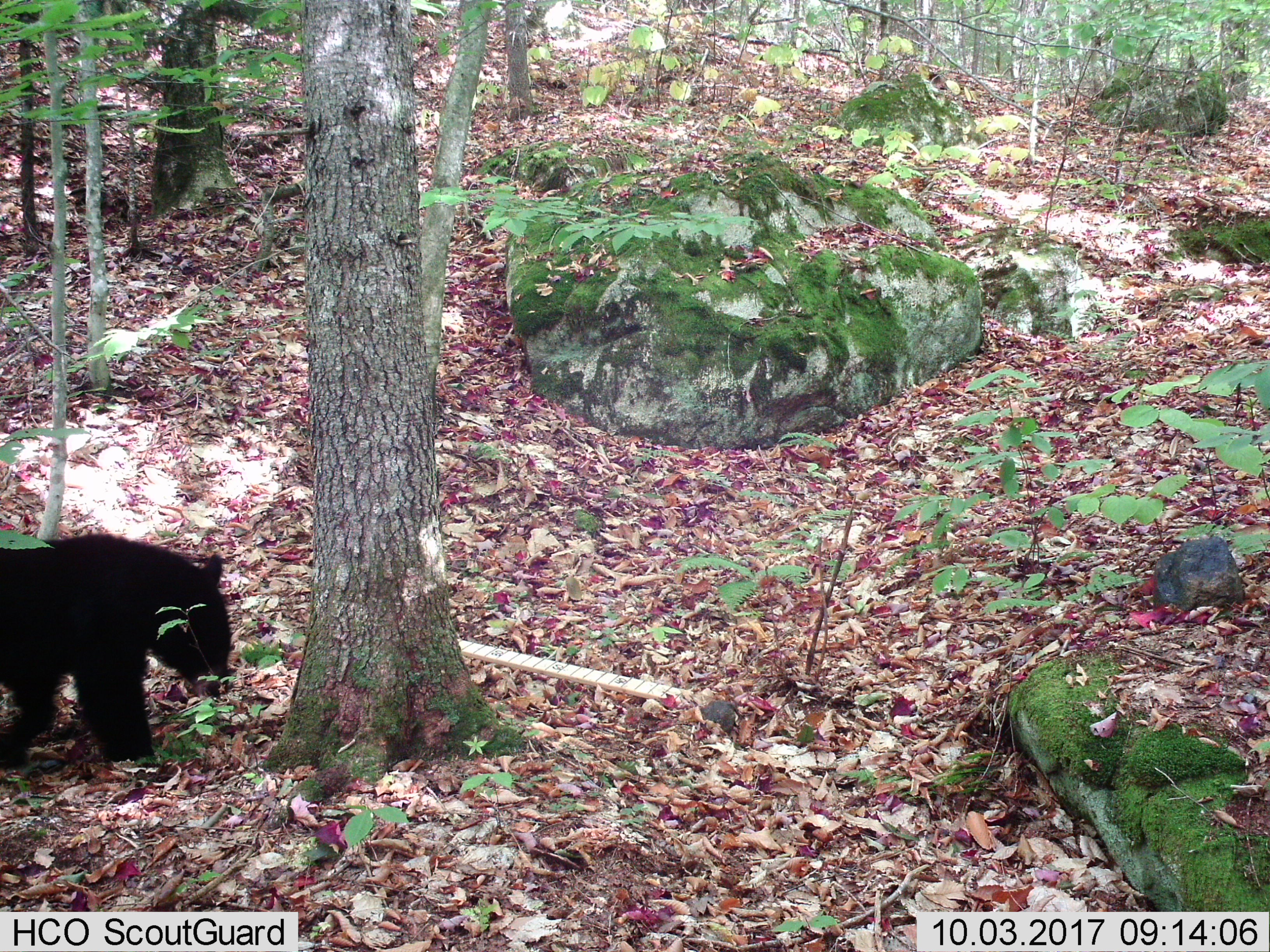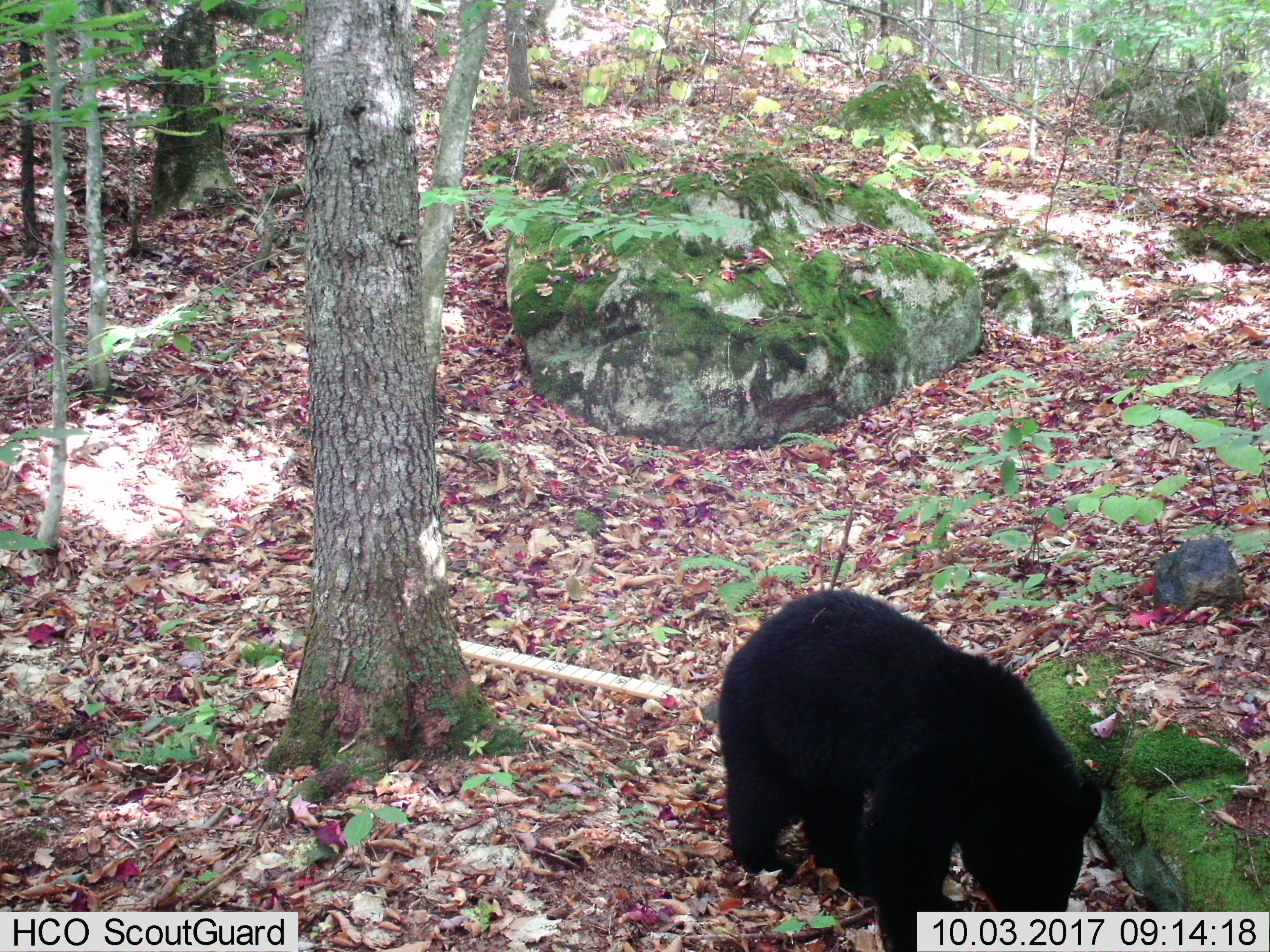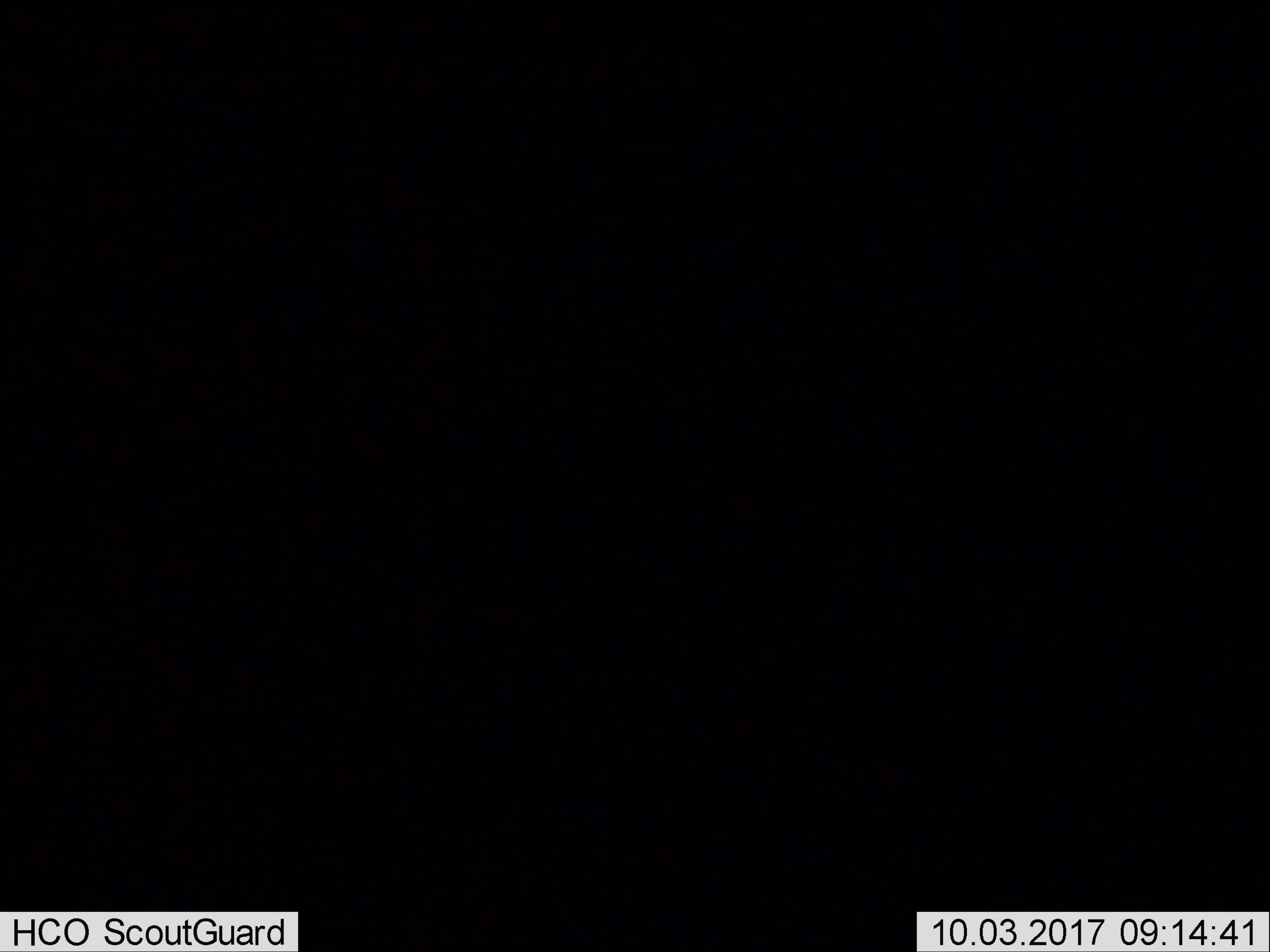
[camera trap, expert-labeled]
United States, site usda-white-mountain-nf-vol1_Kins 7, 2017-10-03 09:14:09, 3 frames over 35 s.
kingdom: Animalia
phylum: Chordata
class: Mammalia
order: Carnivora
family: Ursidae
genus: Ursus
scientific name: Ursus americanus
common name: black bear